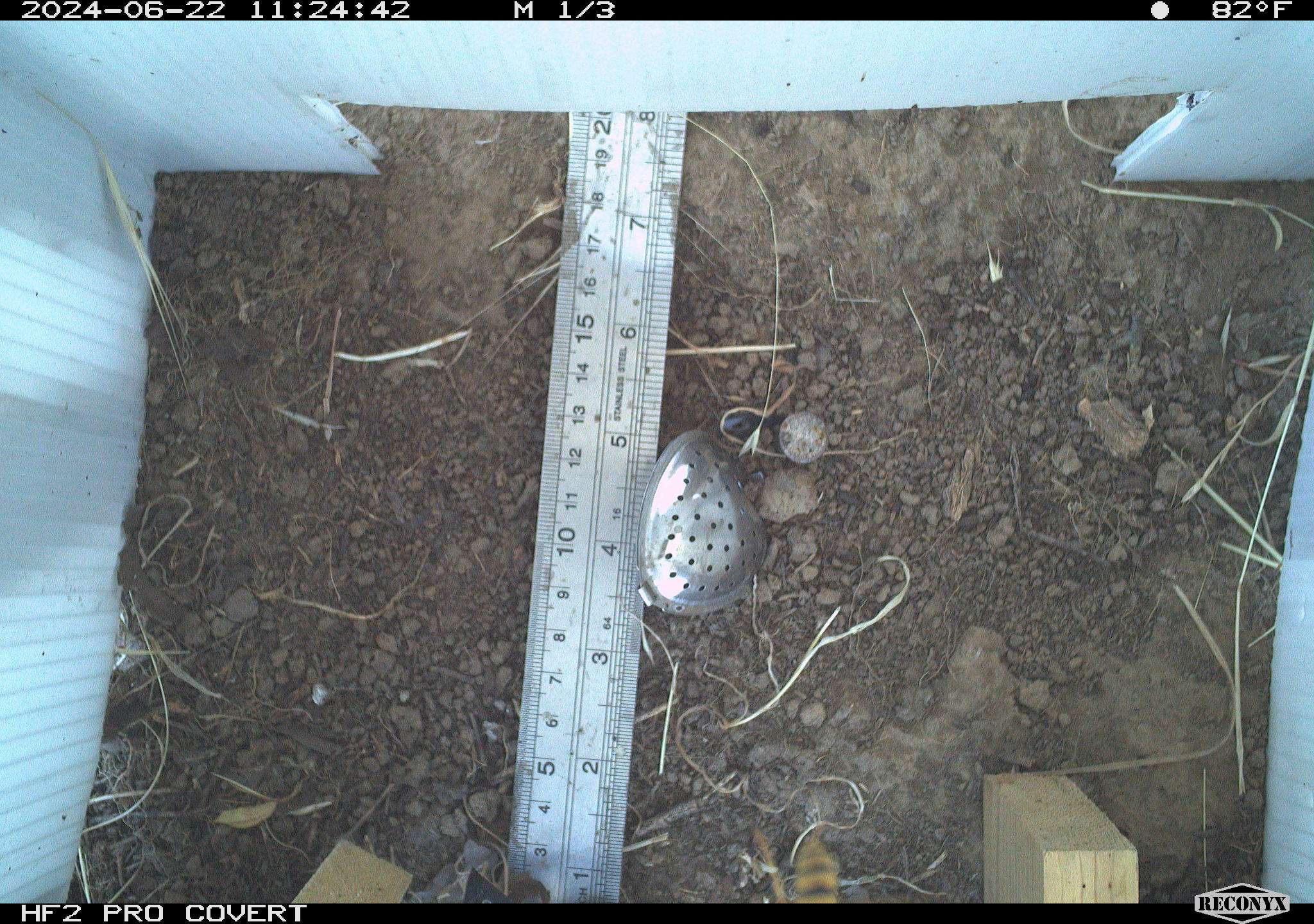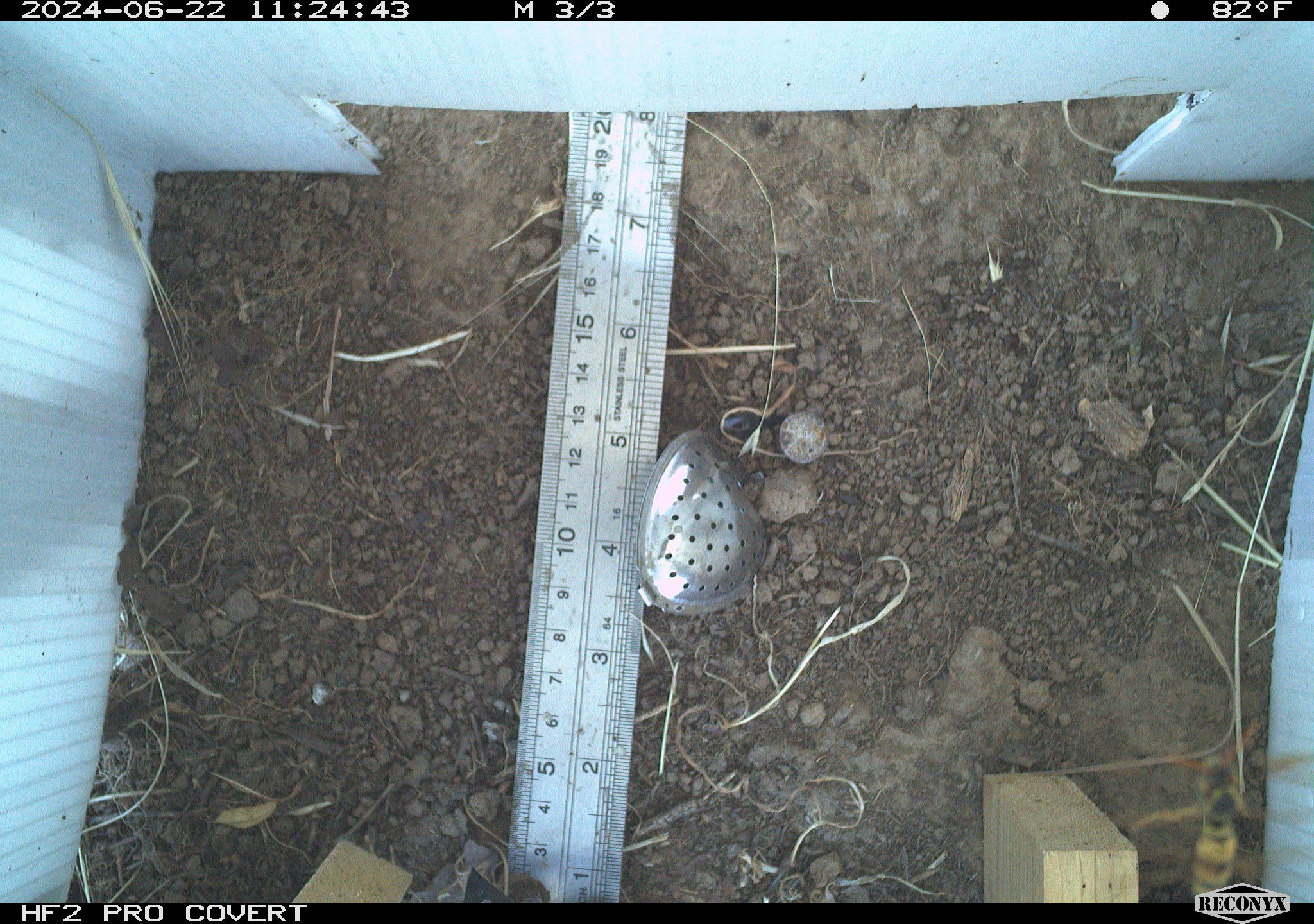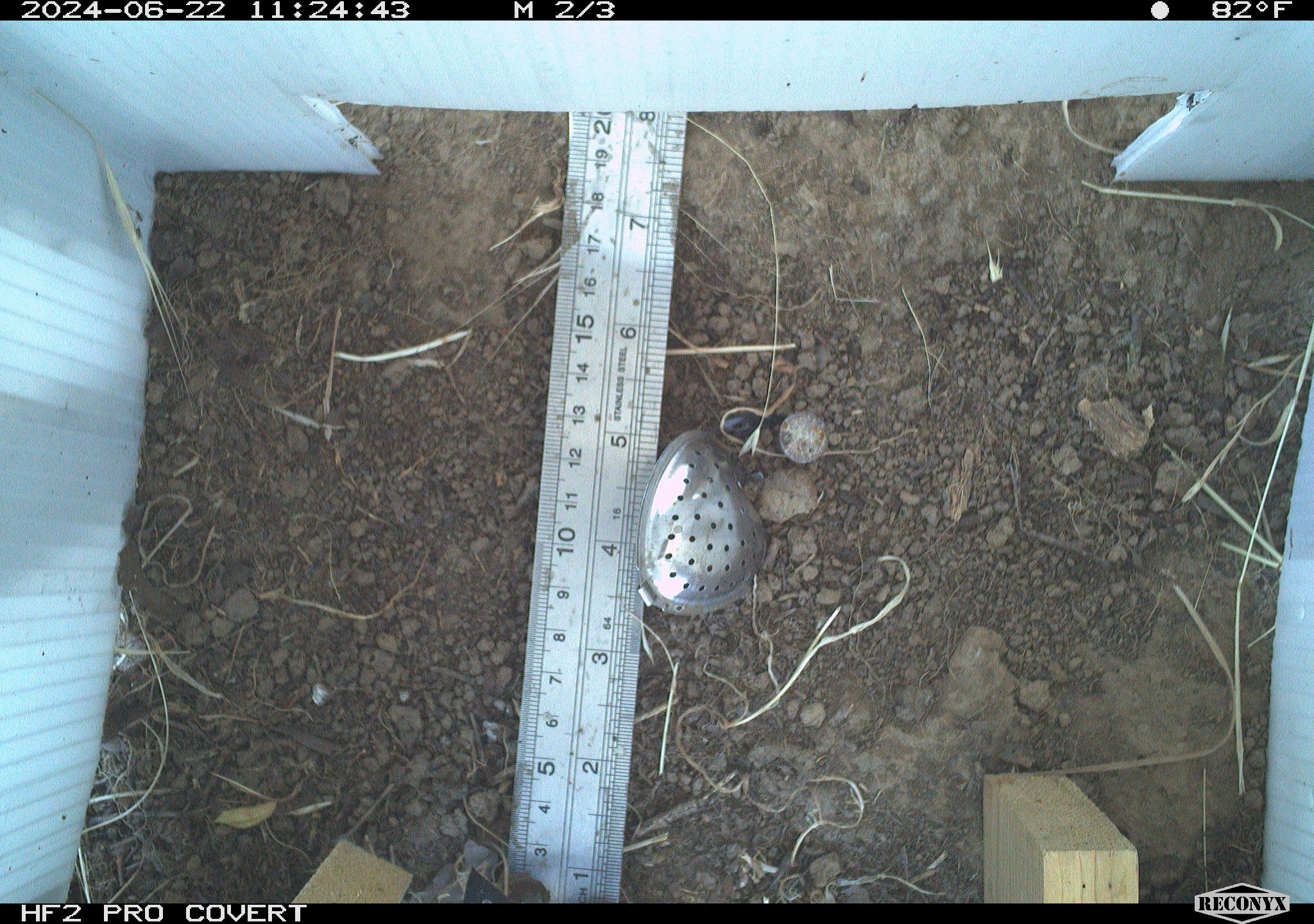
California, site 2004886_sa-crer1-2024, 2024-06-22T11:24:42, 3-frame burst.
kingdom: Animalia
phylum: Arthropoda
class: Insecta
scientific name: Insecta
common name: insect